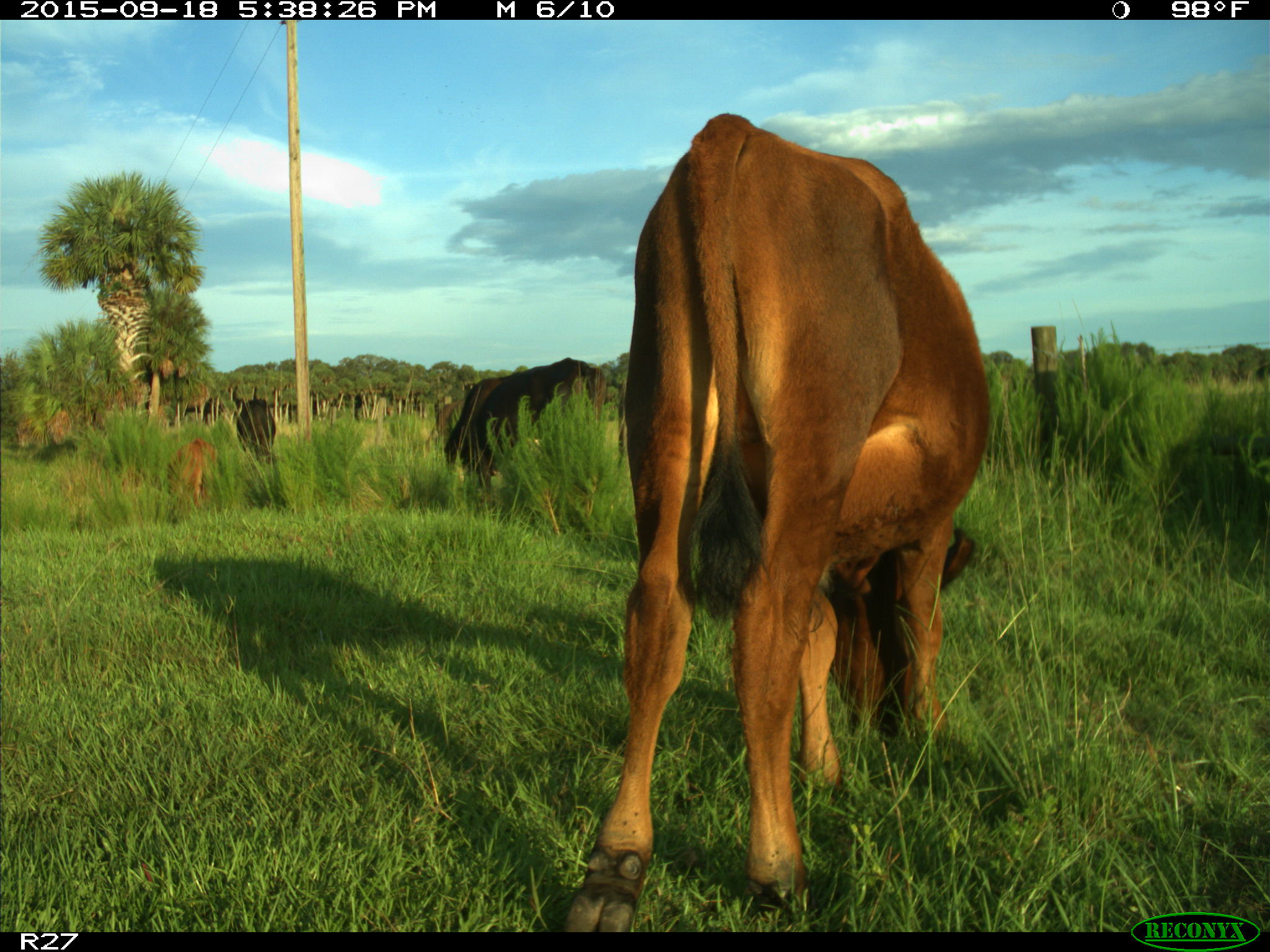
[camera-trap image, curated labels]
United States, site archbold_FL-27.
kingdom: Animalia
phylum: Chordata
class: Mammalia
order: Artiodactyla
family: Bovidae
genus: Bos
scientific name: Bos taurus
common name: domestic cow